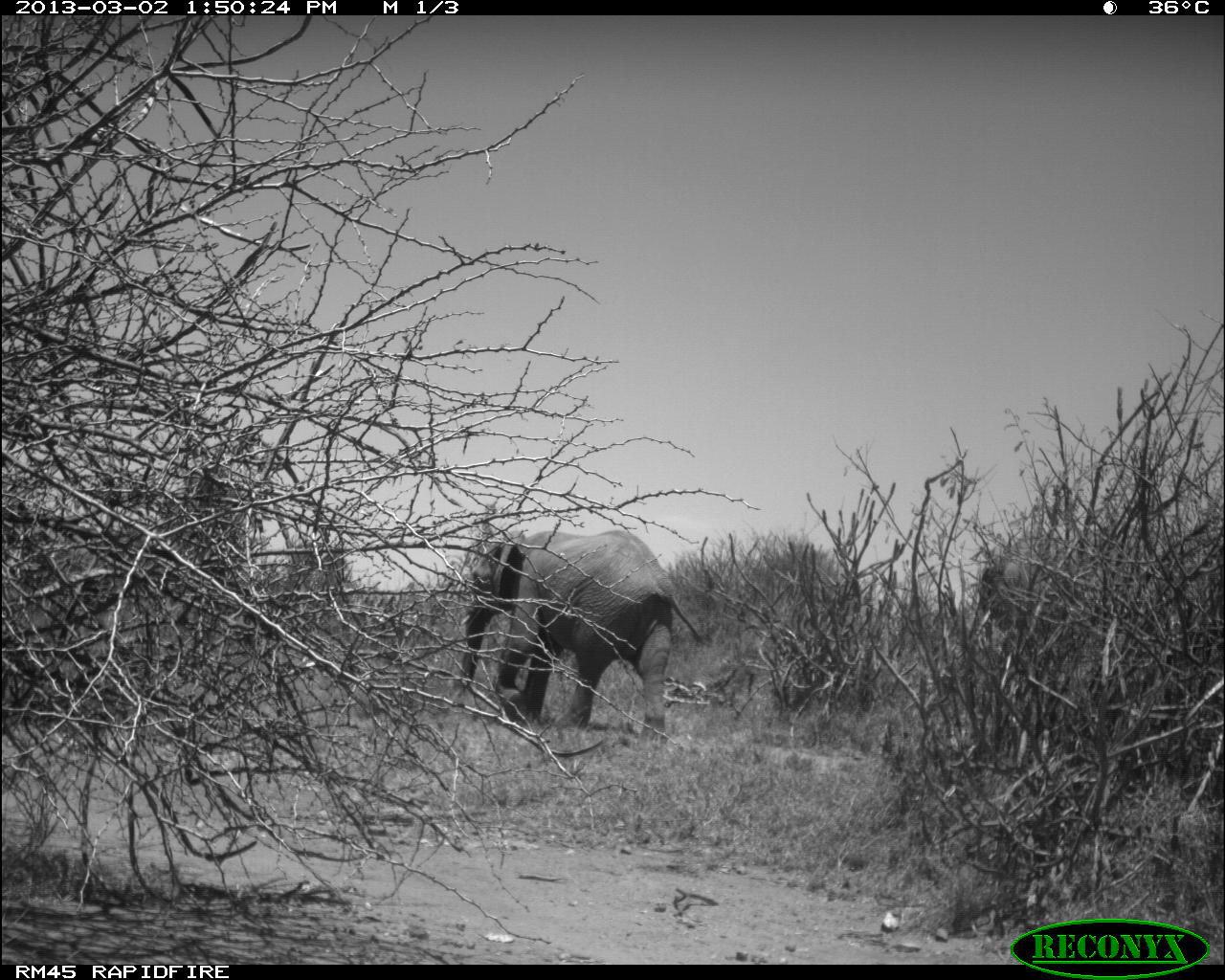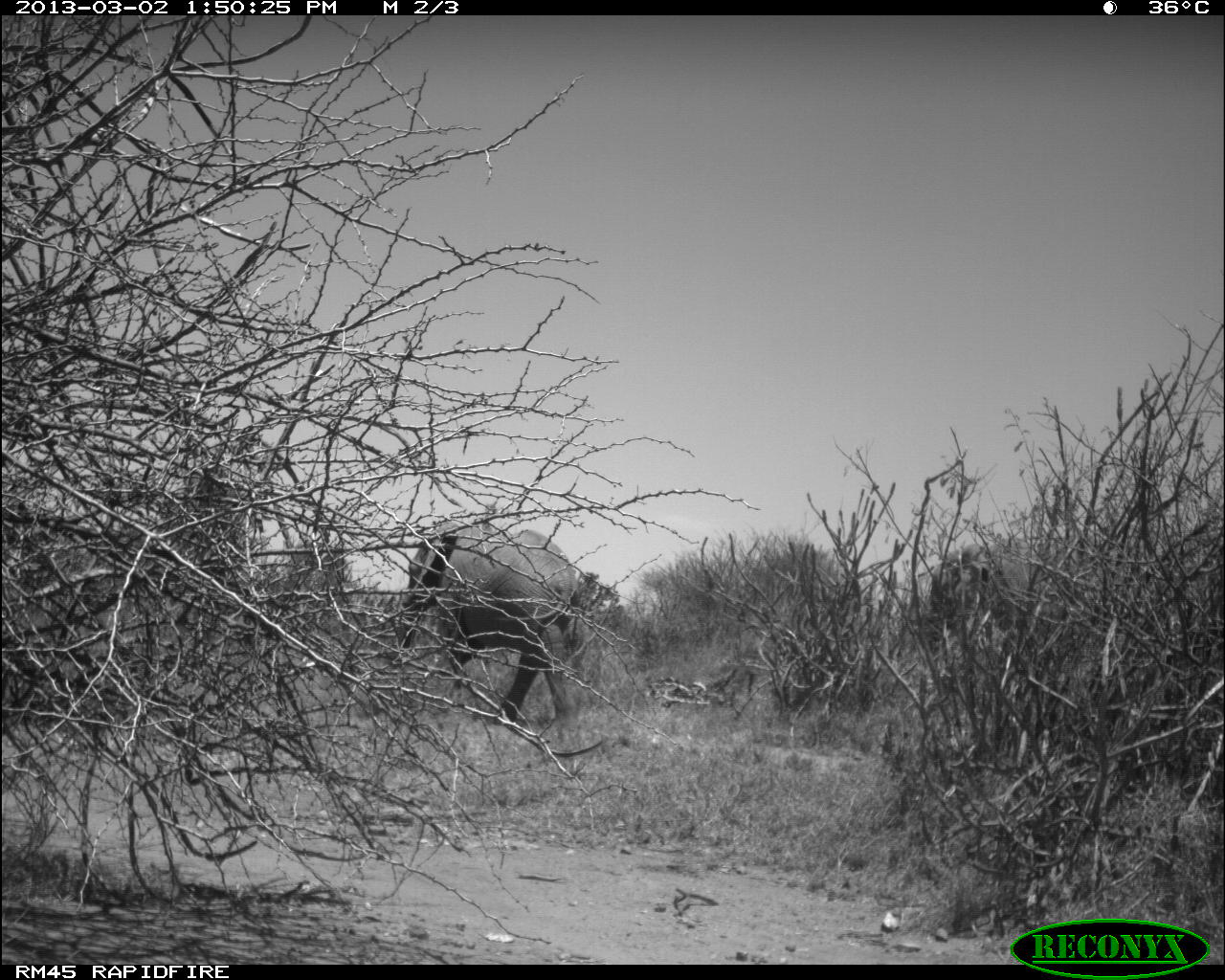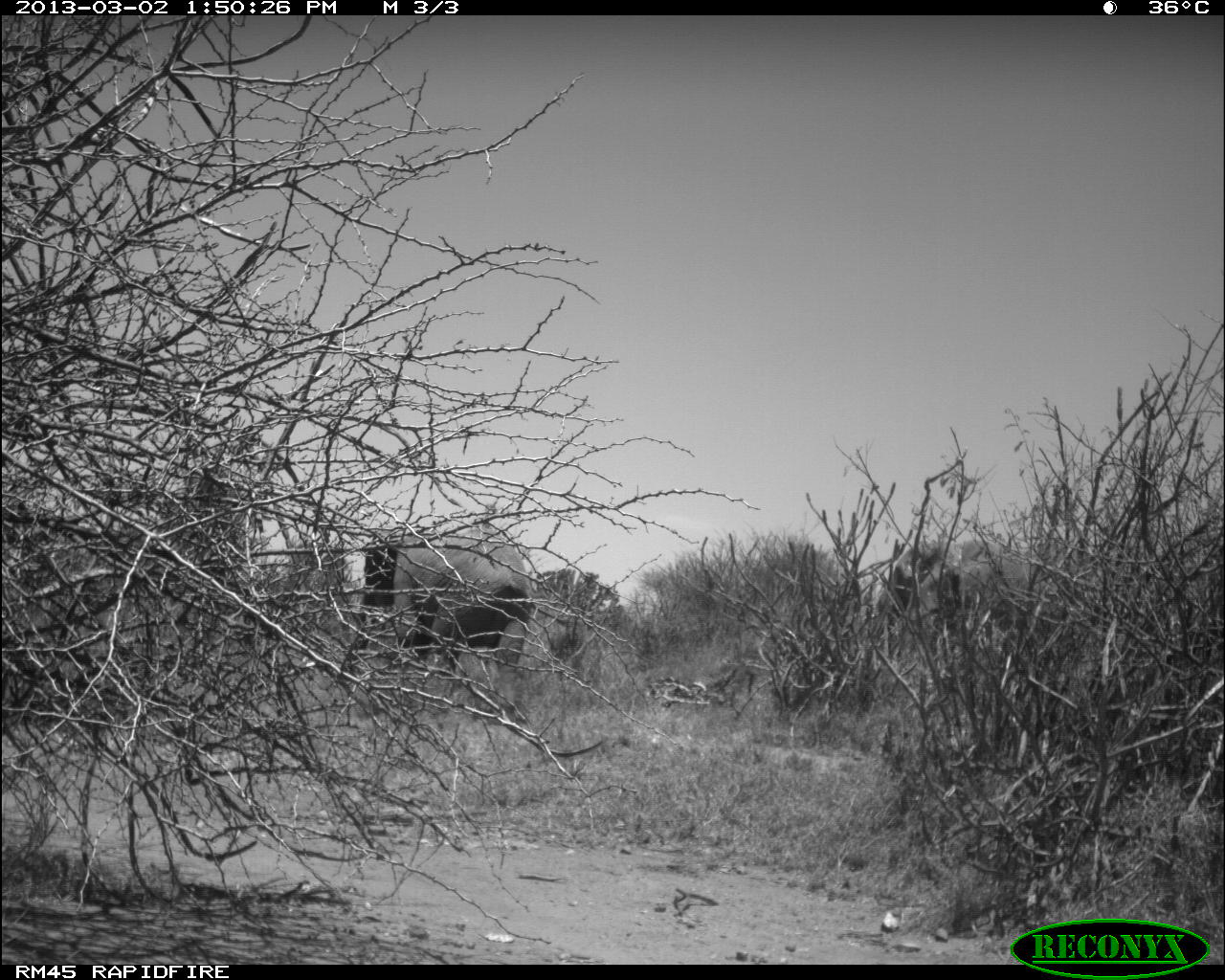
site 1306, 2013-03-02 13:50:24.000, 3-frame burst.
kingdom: Animalia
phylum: Chordata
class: Mammalia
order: Proboscidea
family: Elephantidae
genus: Loxodonta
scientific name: Loxodonta africana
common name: african bush elephant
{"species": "Loxodonta africana (african bush elephant)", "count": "2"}